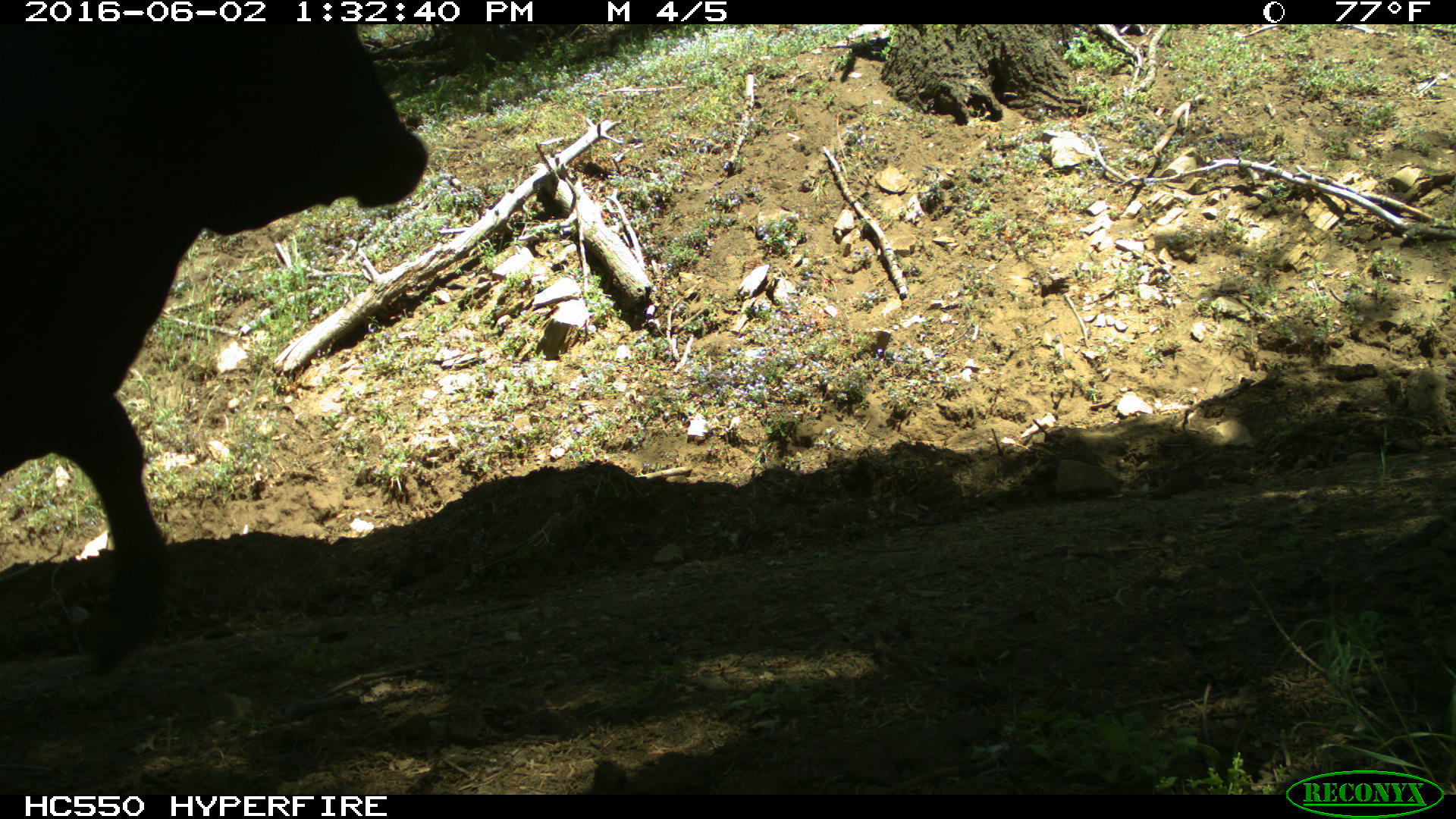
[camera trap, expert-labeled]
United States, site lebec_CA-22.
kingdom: Animalia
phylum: Chordata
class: Mammalia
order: Artiodactyla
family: Bovidae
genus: Bos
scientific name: Bos taurus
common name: domestic cow